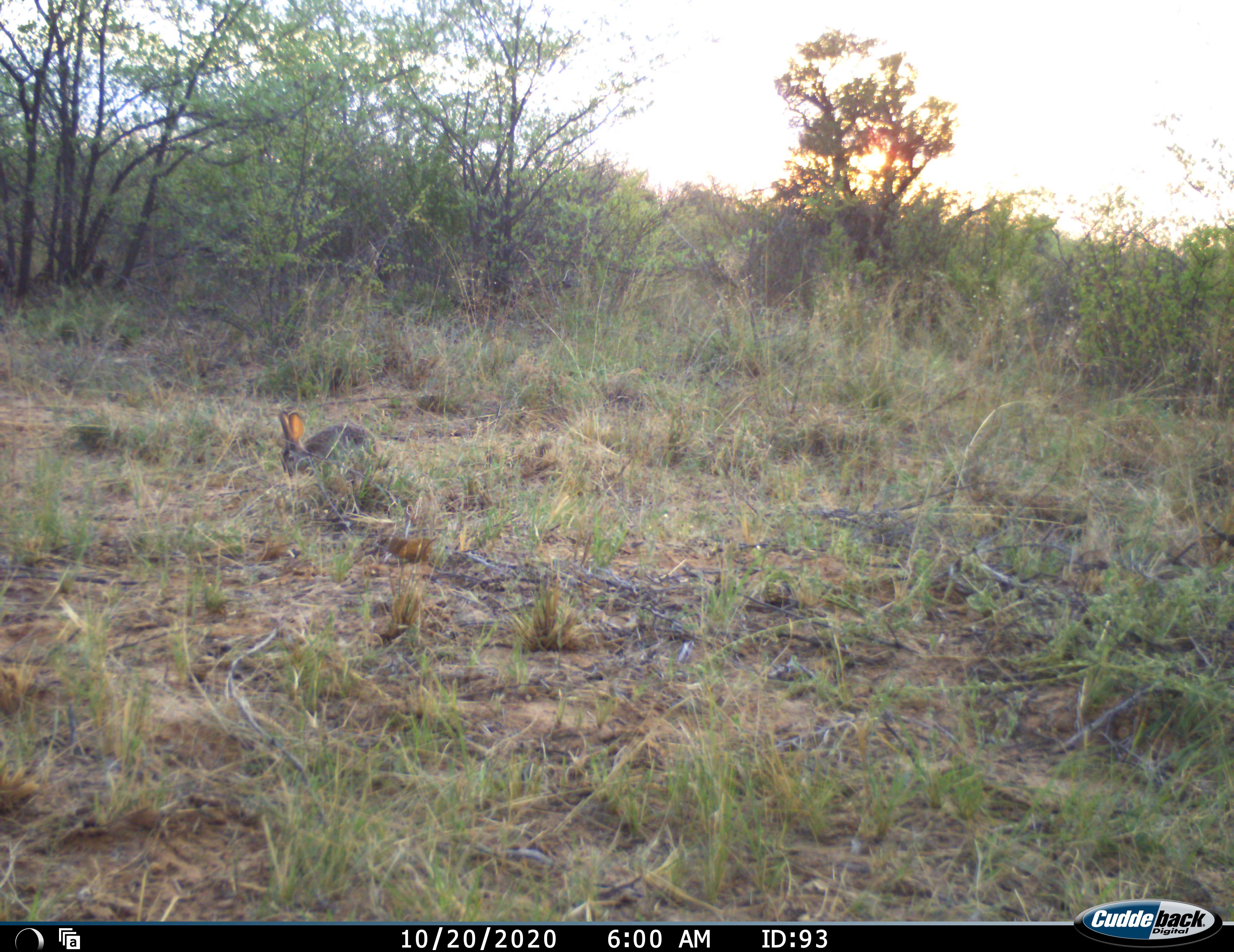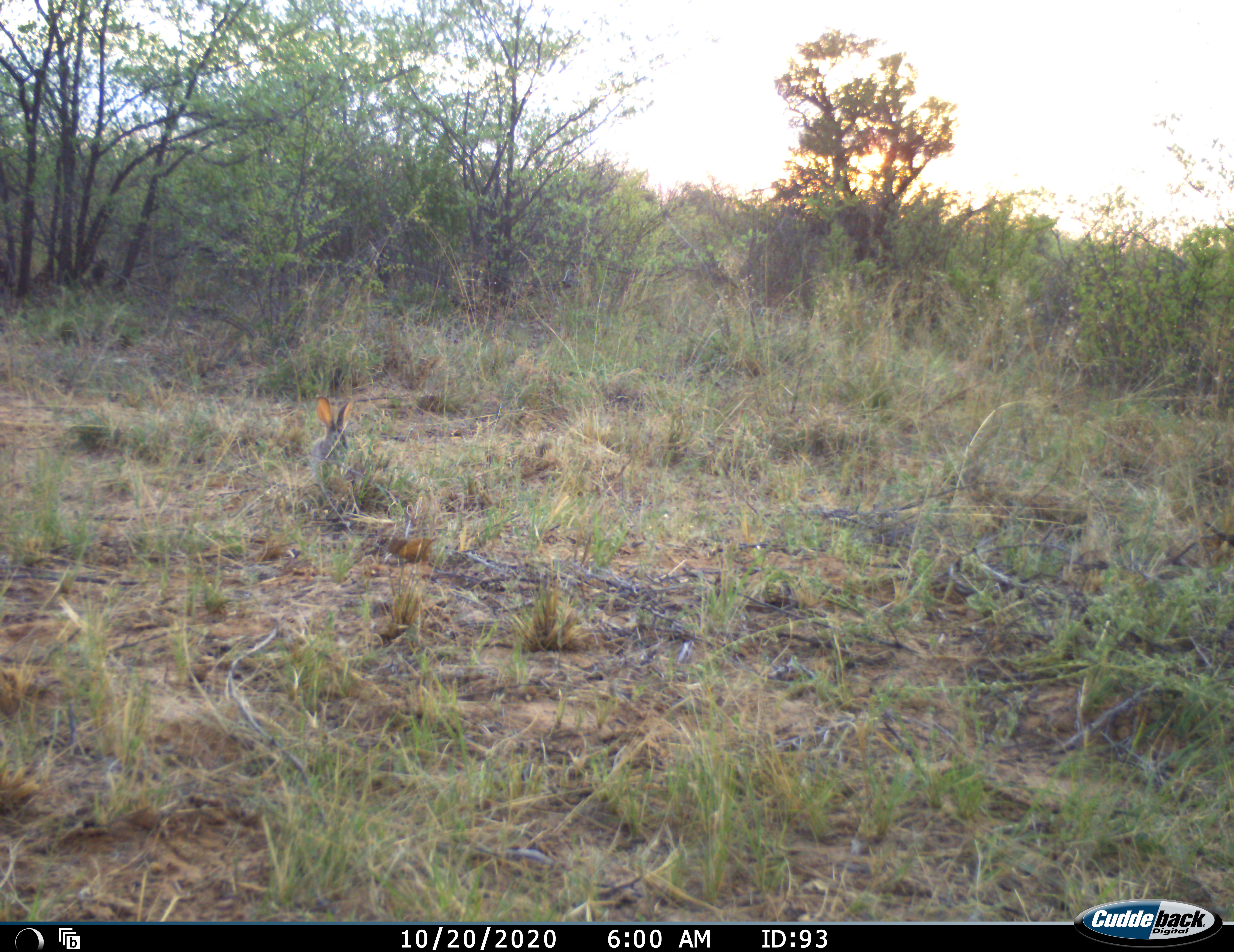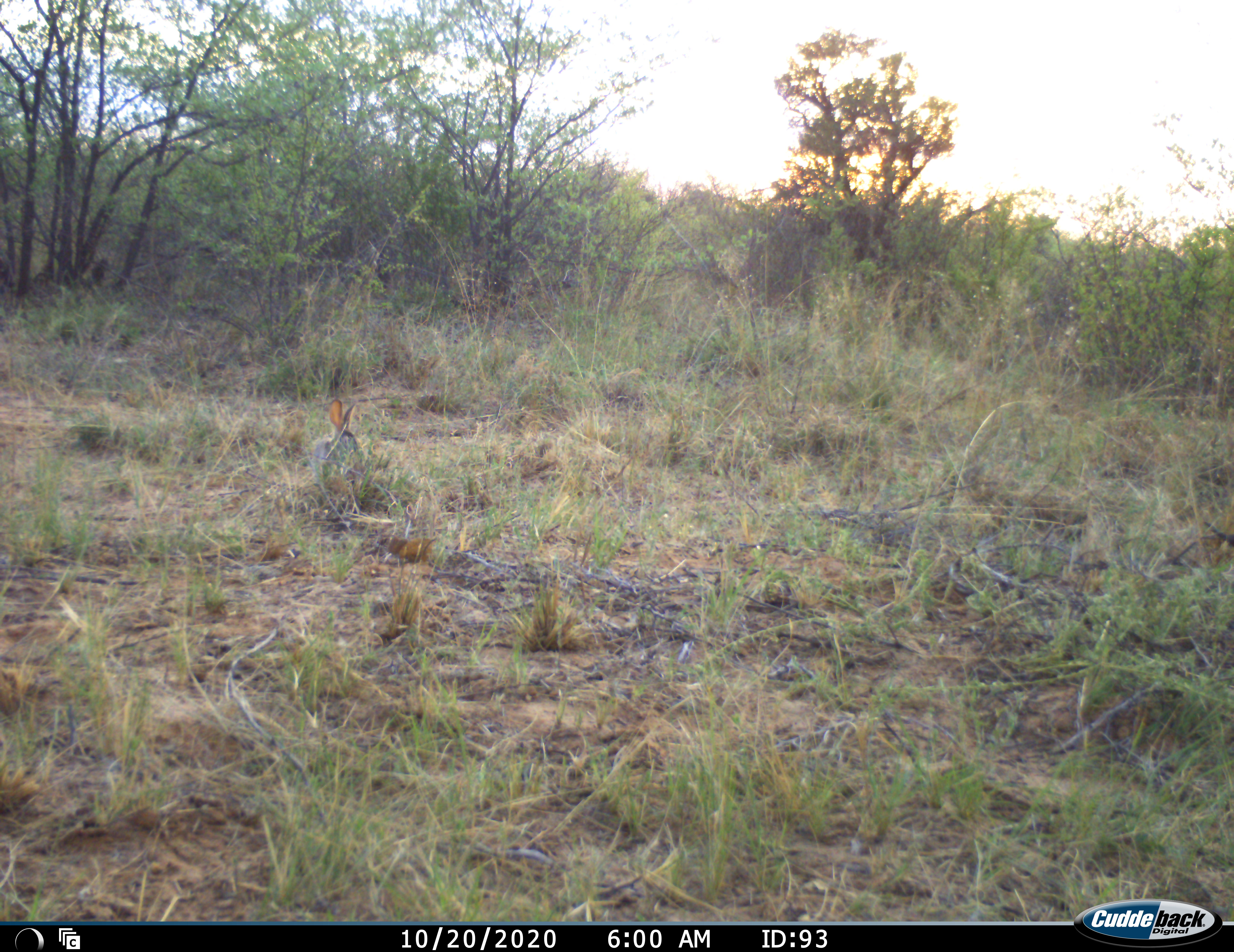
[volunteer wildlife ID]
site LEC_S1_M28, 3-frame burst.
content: unidentified animal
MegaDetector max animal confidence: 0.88